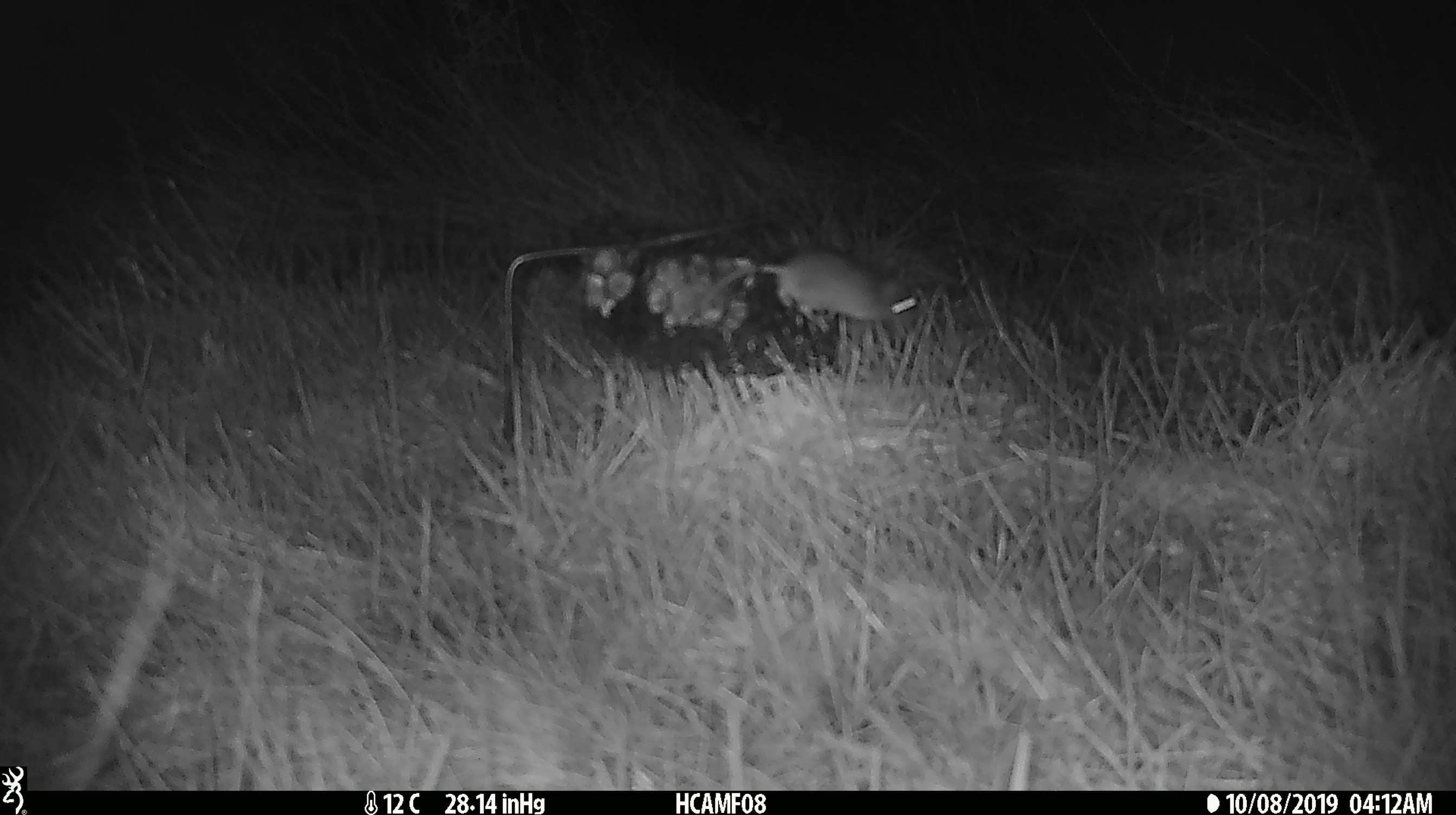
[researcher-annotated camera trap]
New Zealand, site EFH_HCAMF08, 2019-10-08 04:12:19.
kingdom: Animalia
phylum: Chordata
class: Mammalia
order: Rodentia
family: Muridae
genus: Mus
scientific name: Mus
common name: mouse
Mouse (Mus).